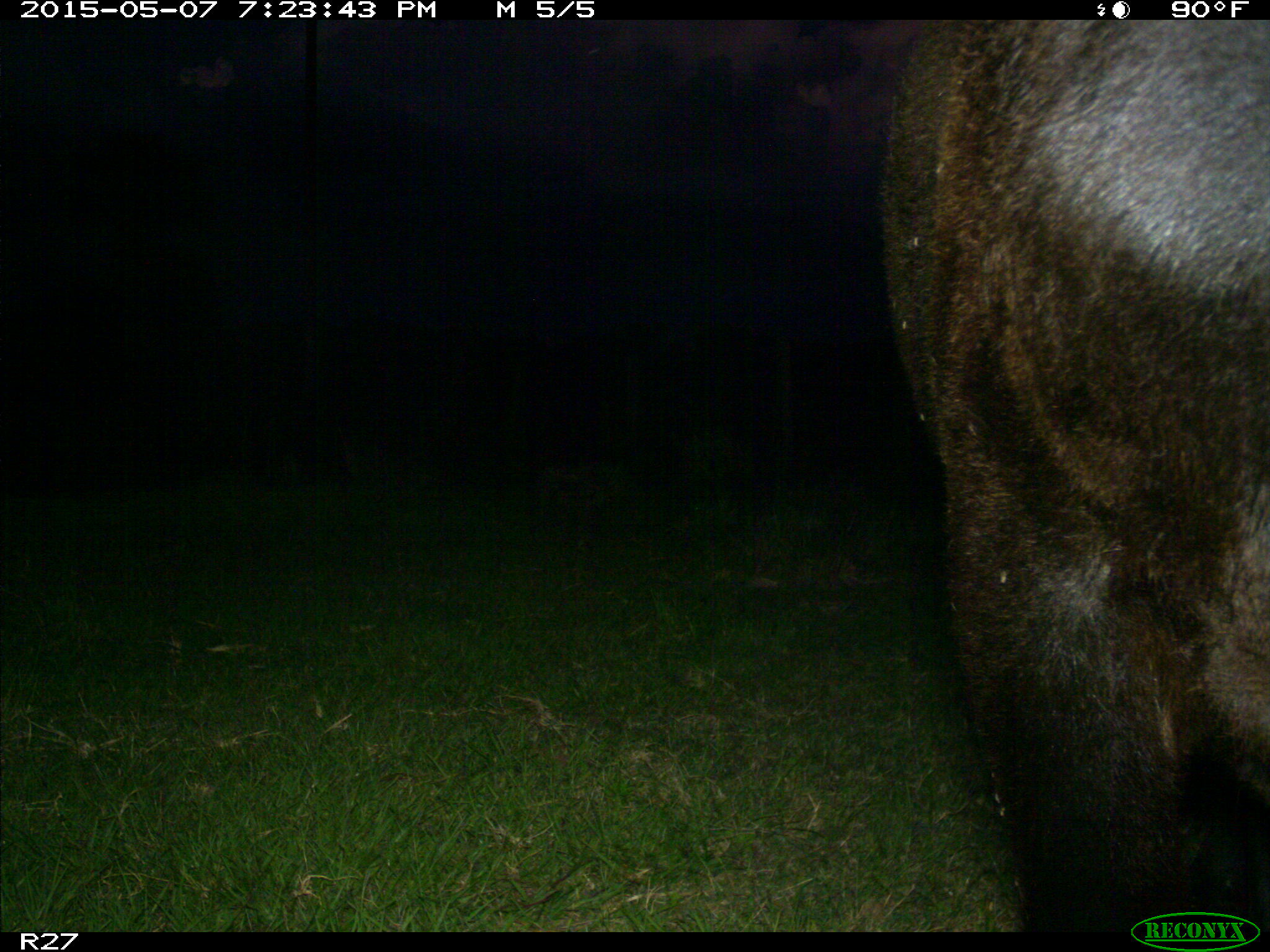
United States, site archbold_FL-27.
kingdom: Animalia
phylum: Chordata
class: Mammalia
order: Artiodactyla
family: Bovidae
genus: Bos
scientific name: Bos taurus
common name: domestic cow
Bos taurus (domestic cow).